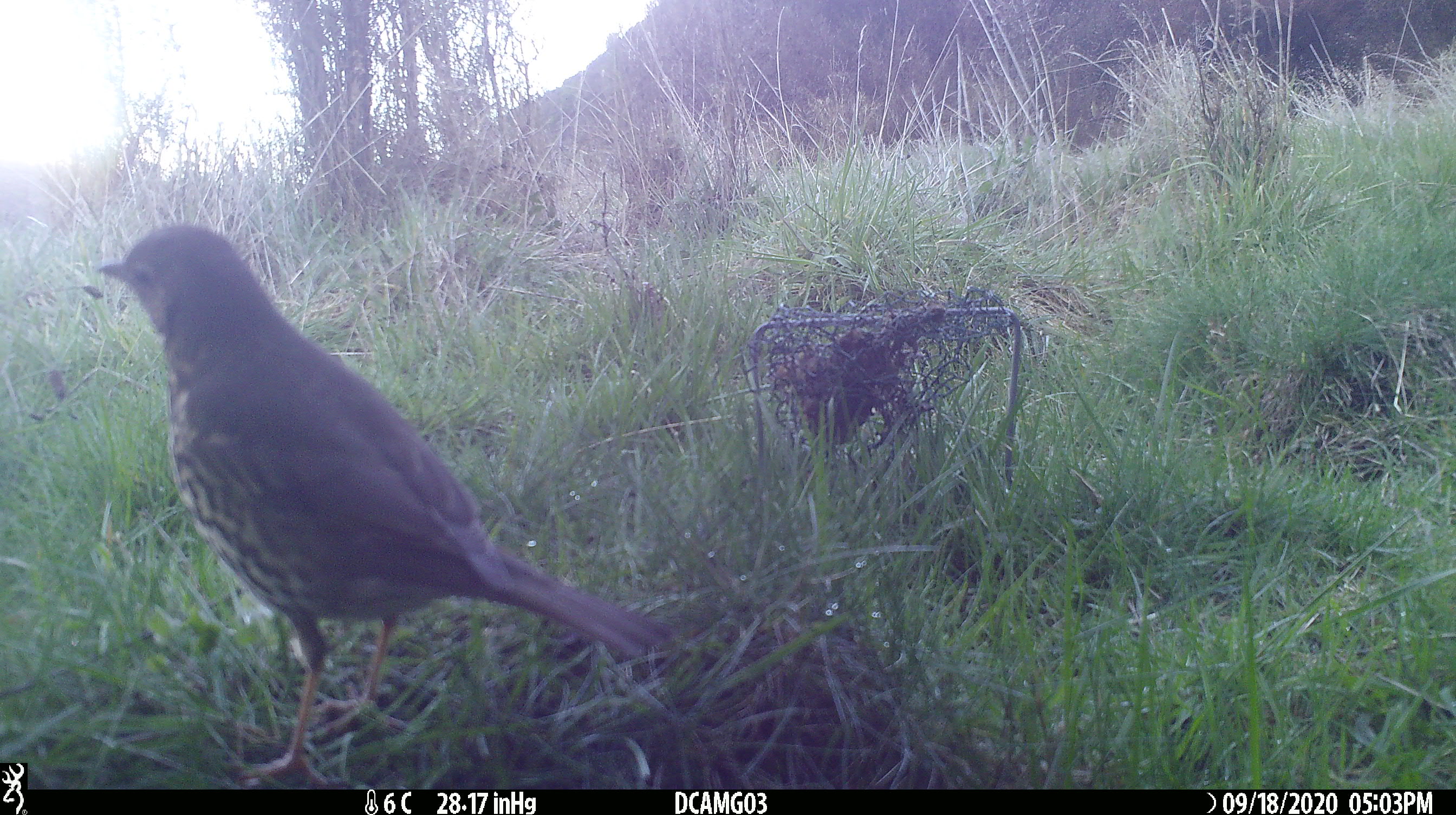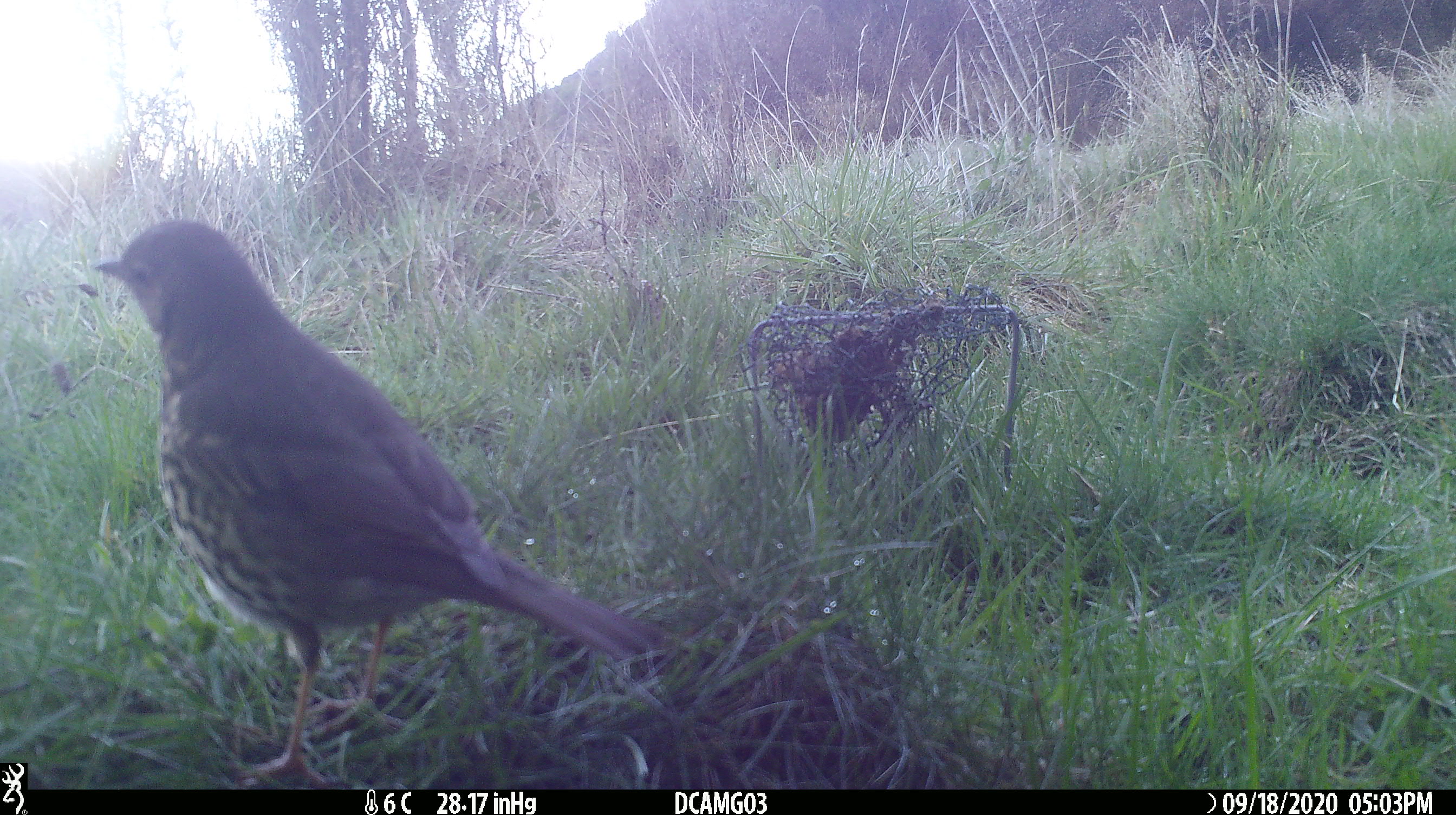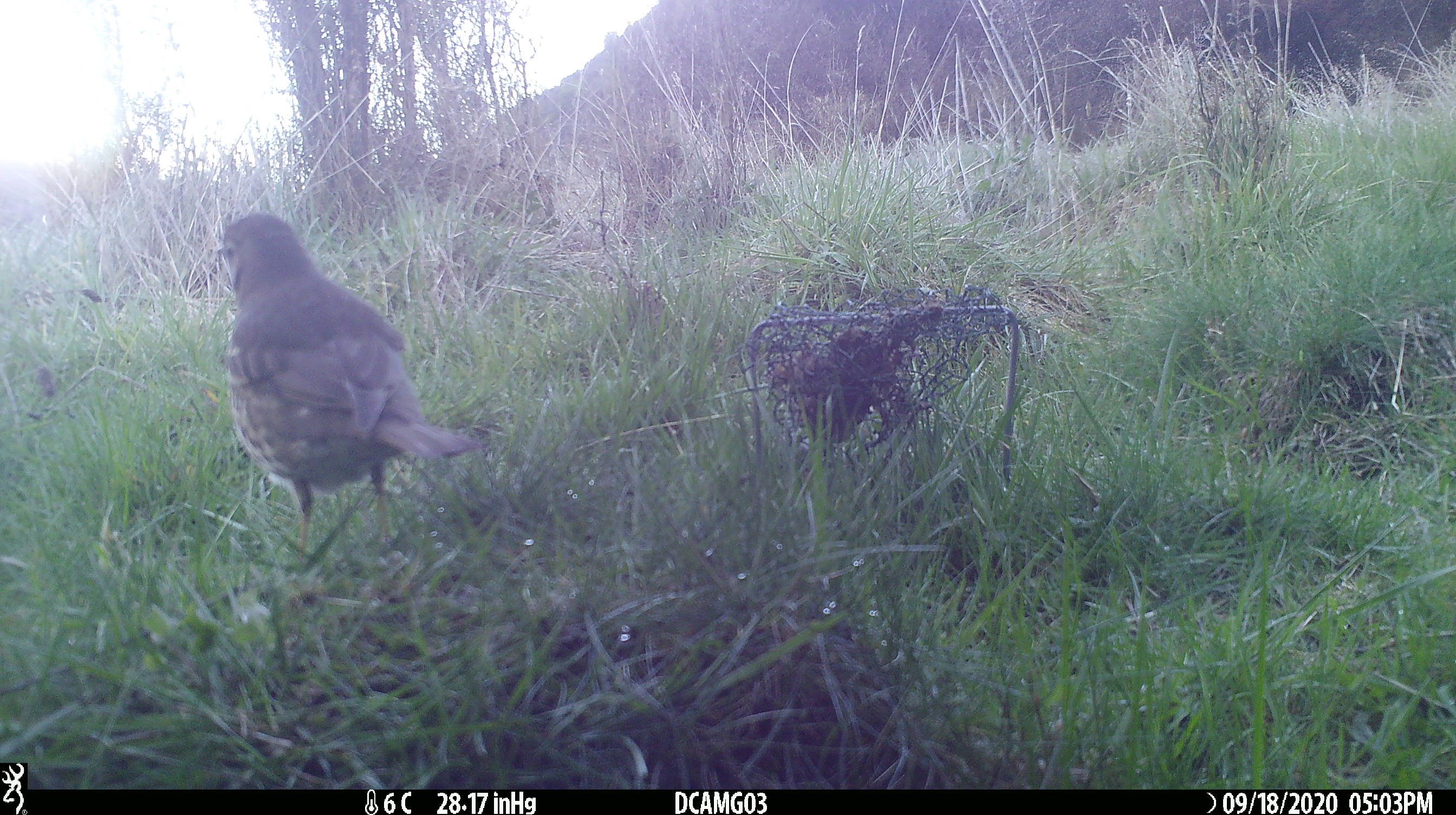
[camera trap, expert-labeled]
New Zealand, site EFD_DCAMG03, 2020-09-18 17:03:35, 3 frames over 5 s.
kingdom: Animalia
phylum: Chordata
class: Aves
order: Passeriformes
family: Turdidae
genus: Turdus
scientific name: Turdus philomelos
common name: song thrush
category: thrush